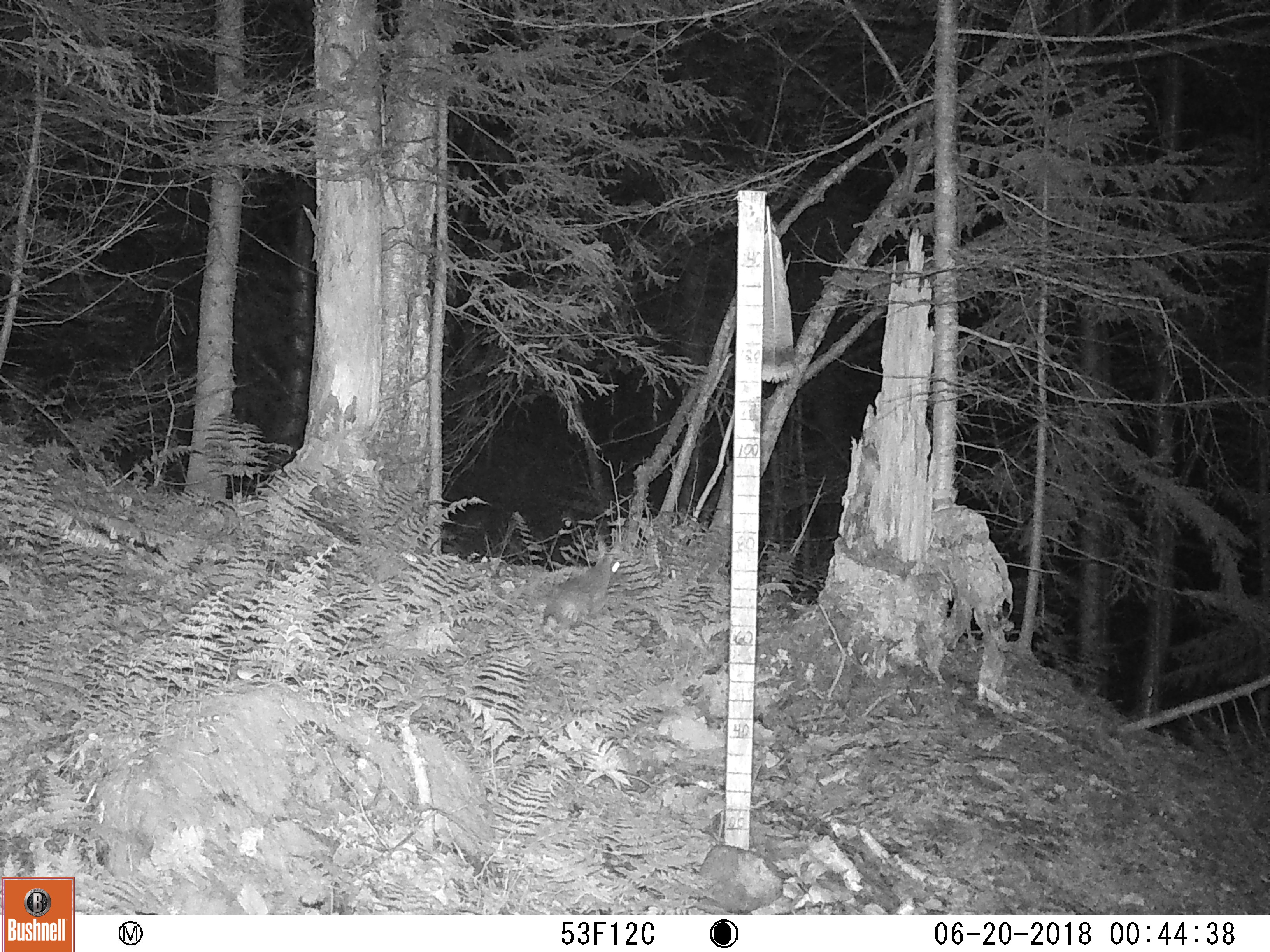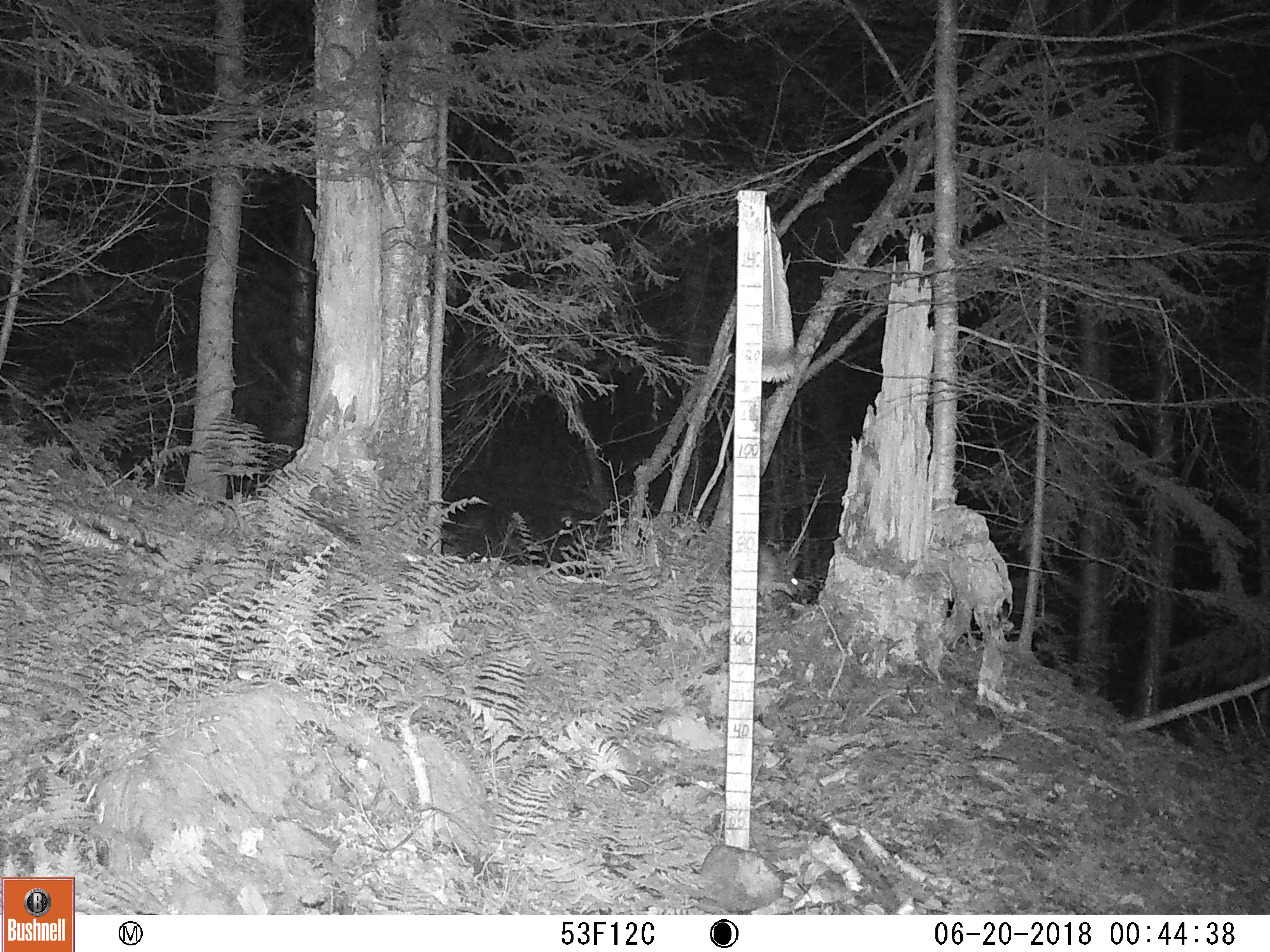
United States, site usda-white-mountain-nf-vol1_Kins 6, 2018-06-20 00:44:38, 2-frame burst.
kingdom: Animalia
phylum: Chordata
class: Mammalia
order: Lagomorpha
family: Leporidae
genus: Lepus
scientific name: Lepus americanus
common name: snowshoe hare